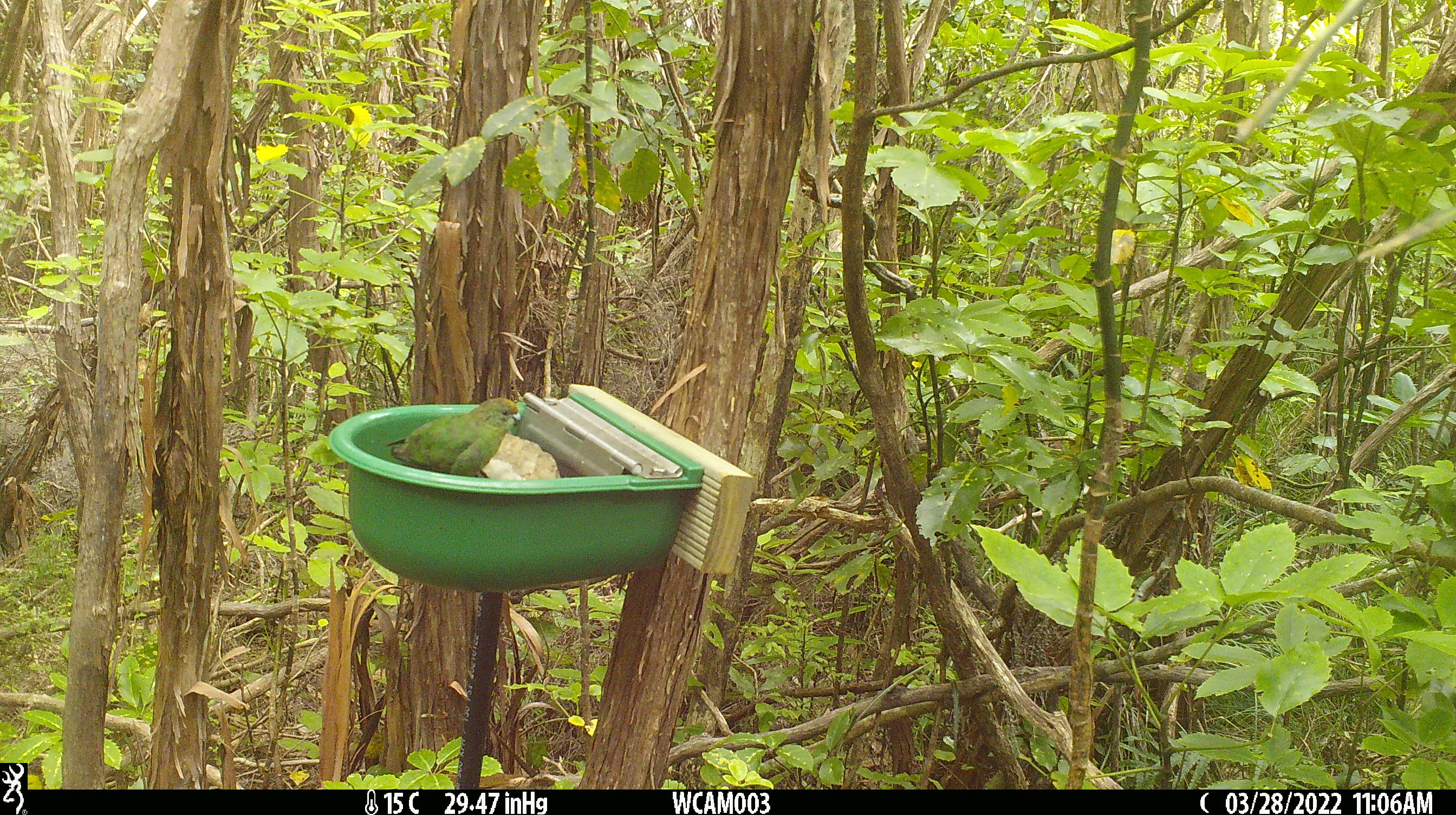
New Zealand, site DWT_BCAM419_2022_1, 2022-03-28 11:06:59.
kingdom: Animalia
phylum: Chordata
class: Aves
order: Psittaciformes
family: Psittaculidae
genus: Cyanoramphus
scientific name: Cyanoramphus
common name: parakeet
Parakeet (Cyanoramphus).